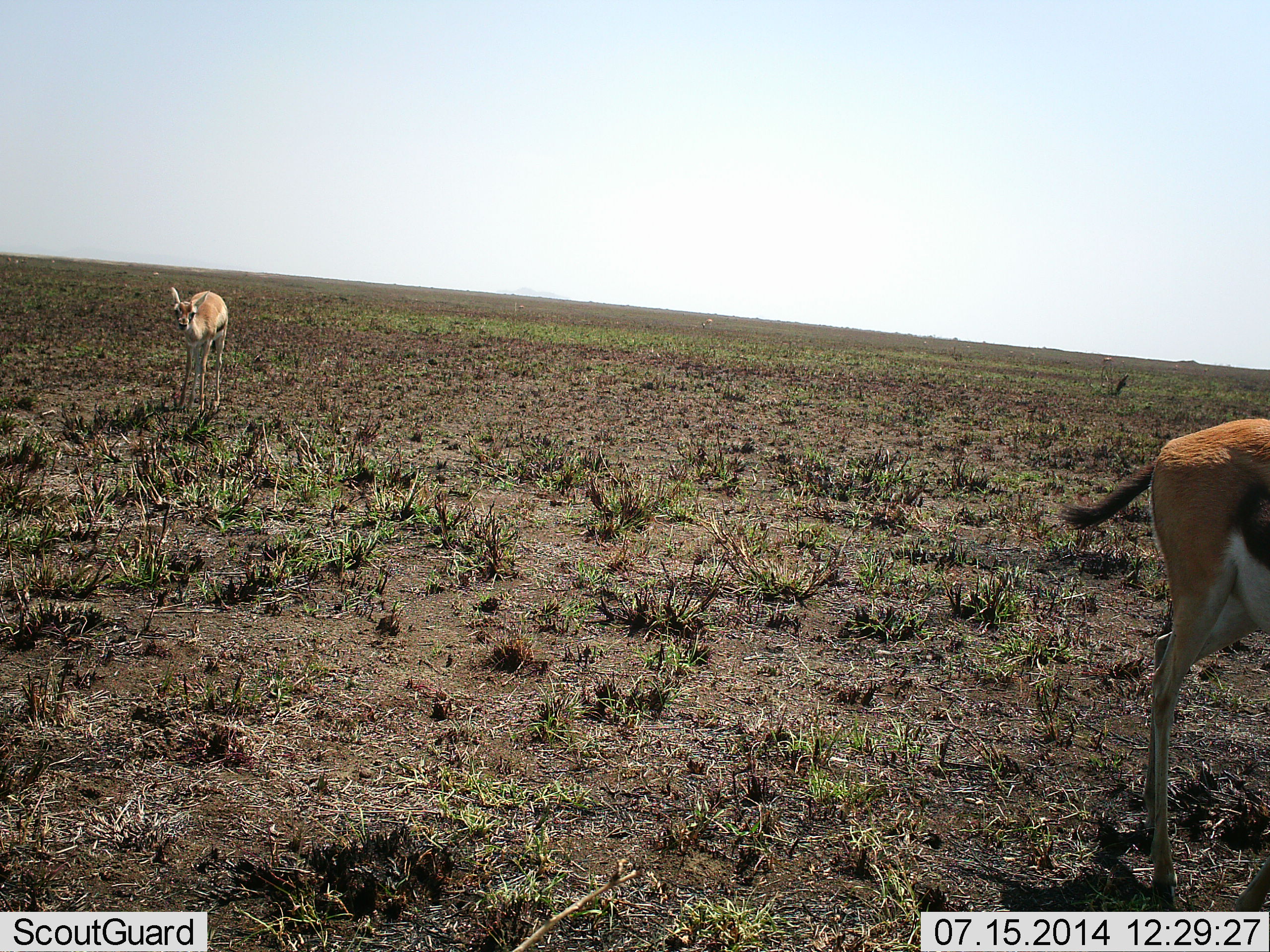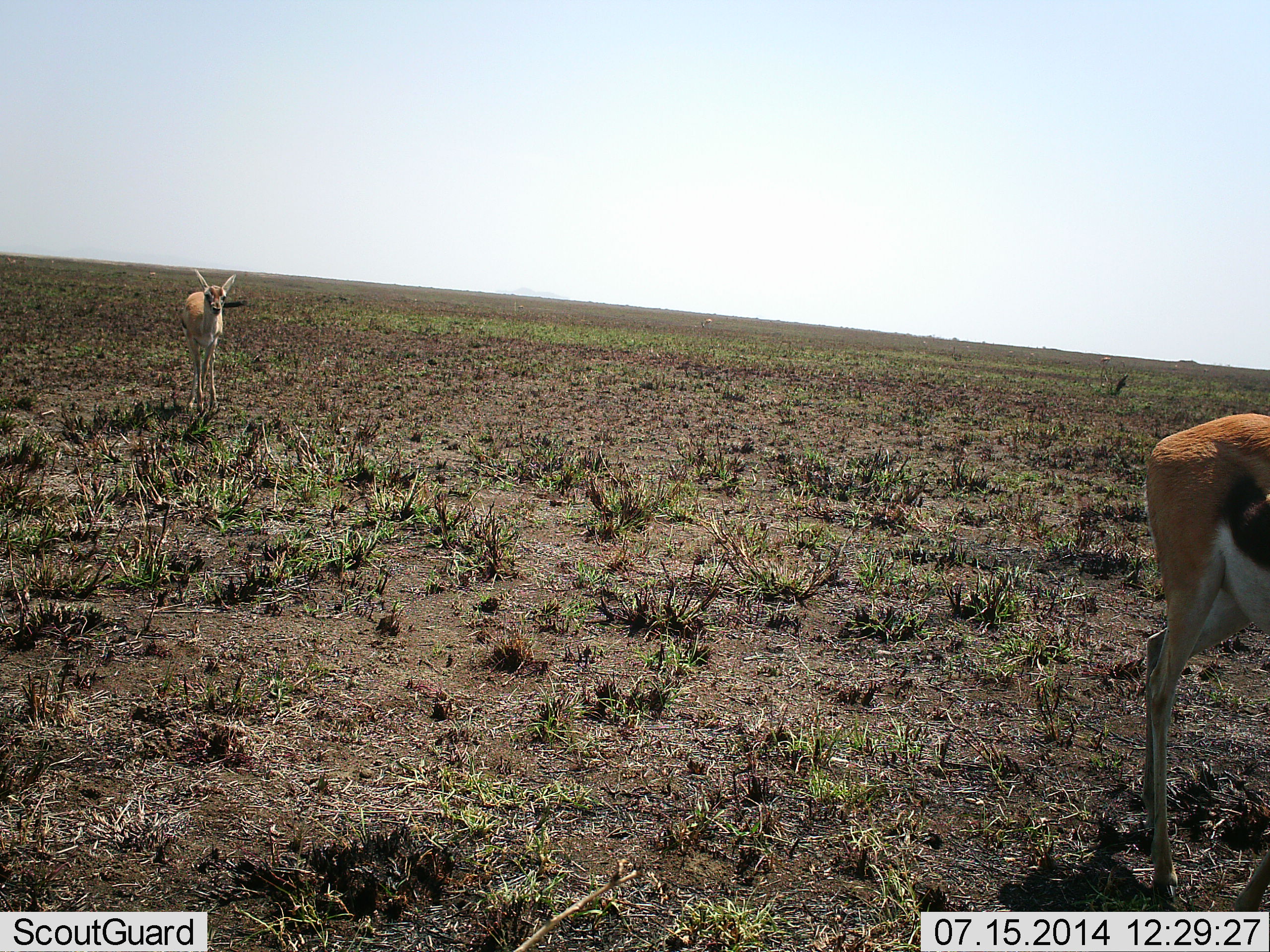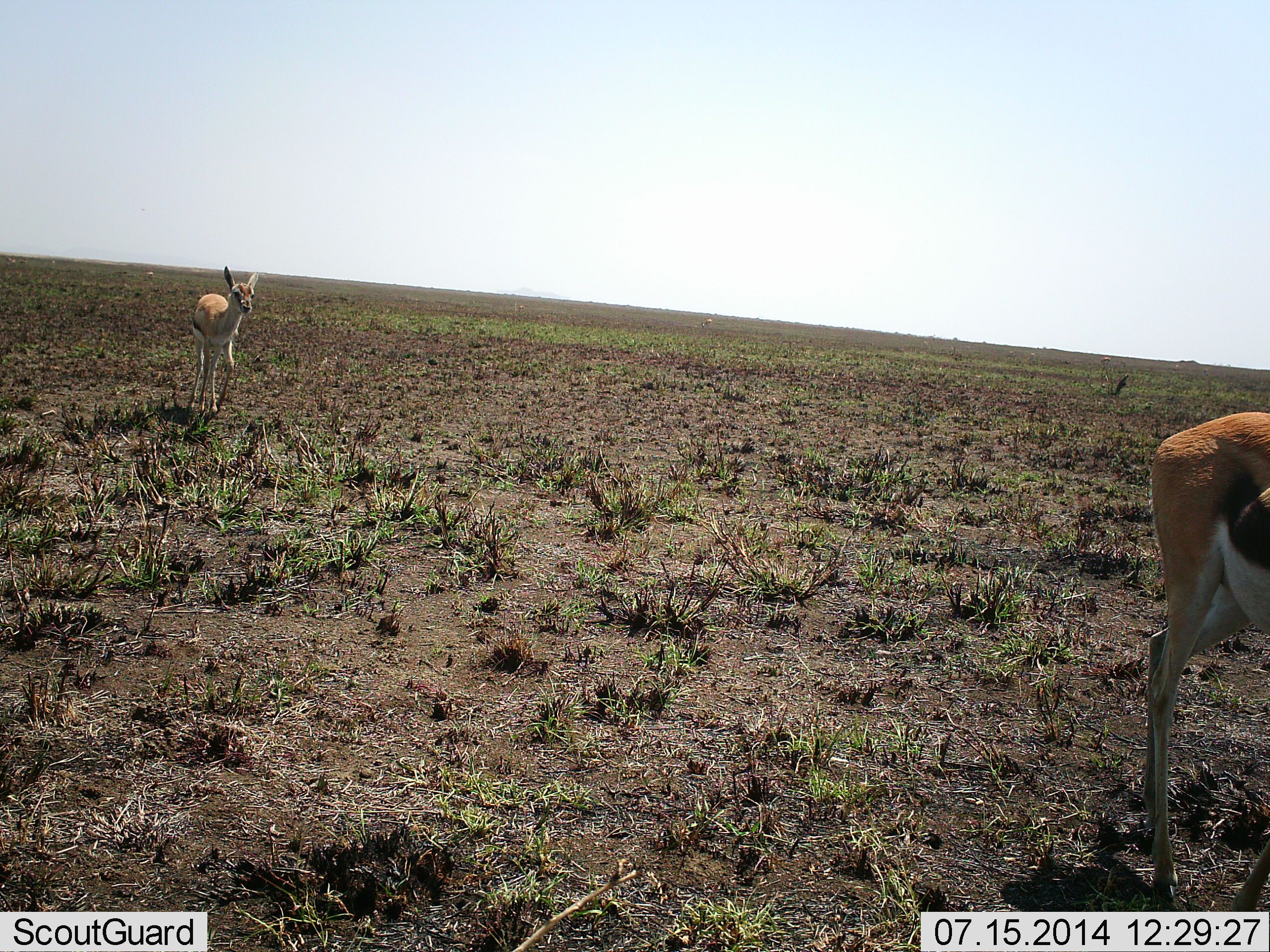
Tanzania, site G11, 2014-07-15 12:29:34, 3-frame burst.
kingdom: Animalia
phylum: Chordata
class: Mammalia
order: Artiodactyla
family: Bovidae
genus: Eudorcas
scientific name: Eudorcas thomsonii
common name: thomson's gazelle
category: gazellethomsons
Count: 2.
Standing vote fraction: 70%.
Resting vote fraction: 0%.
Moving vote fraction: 50%.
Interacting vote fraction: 0%.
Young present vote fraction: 10%.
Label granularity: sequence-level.